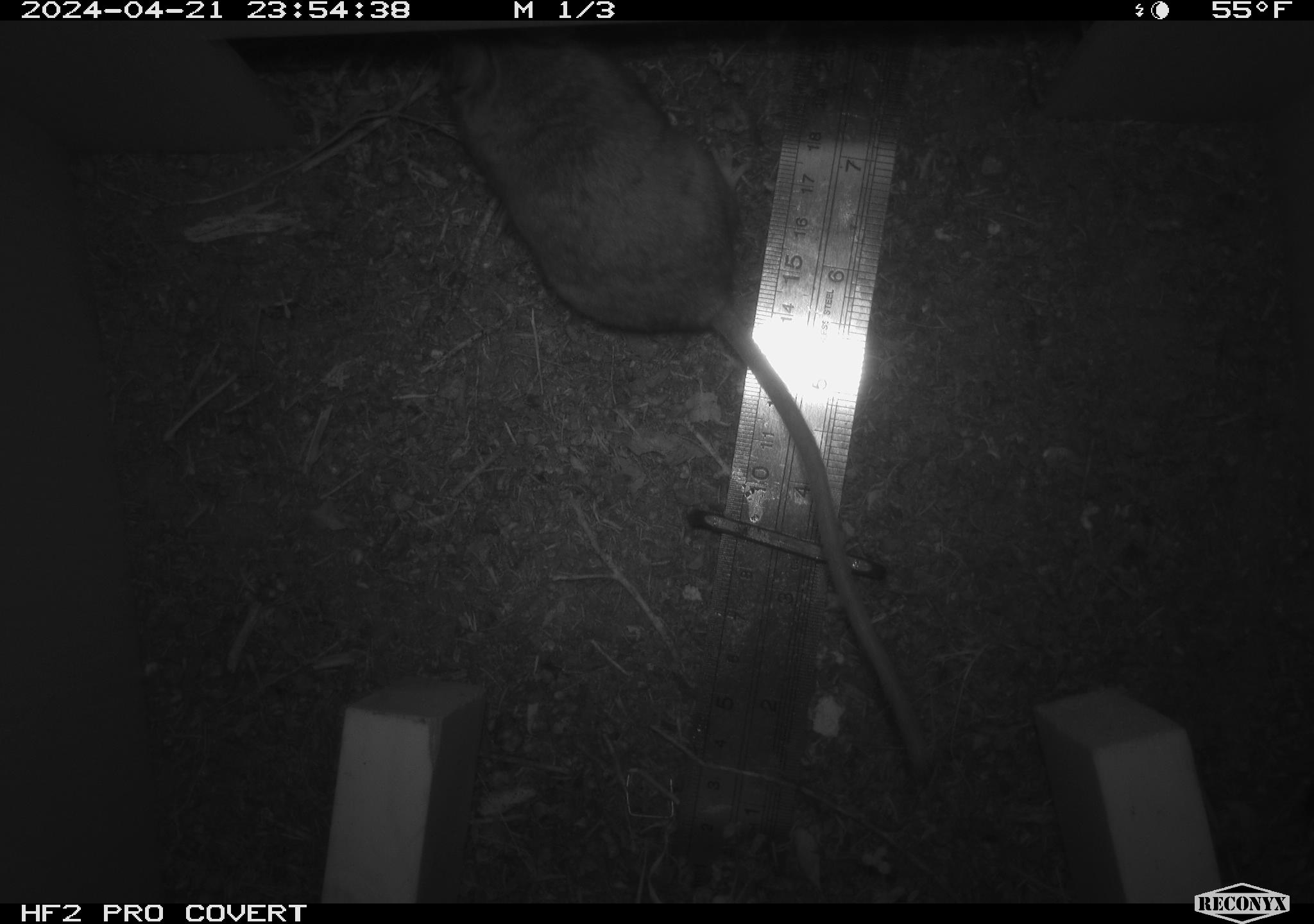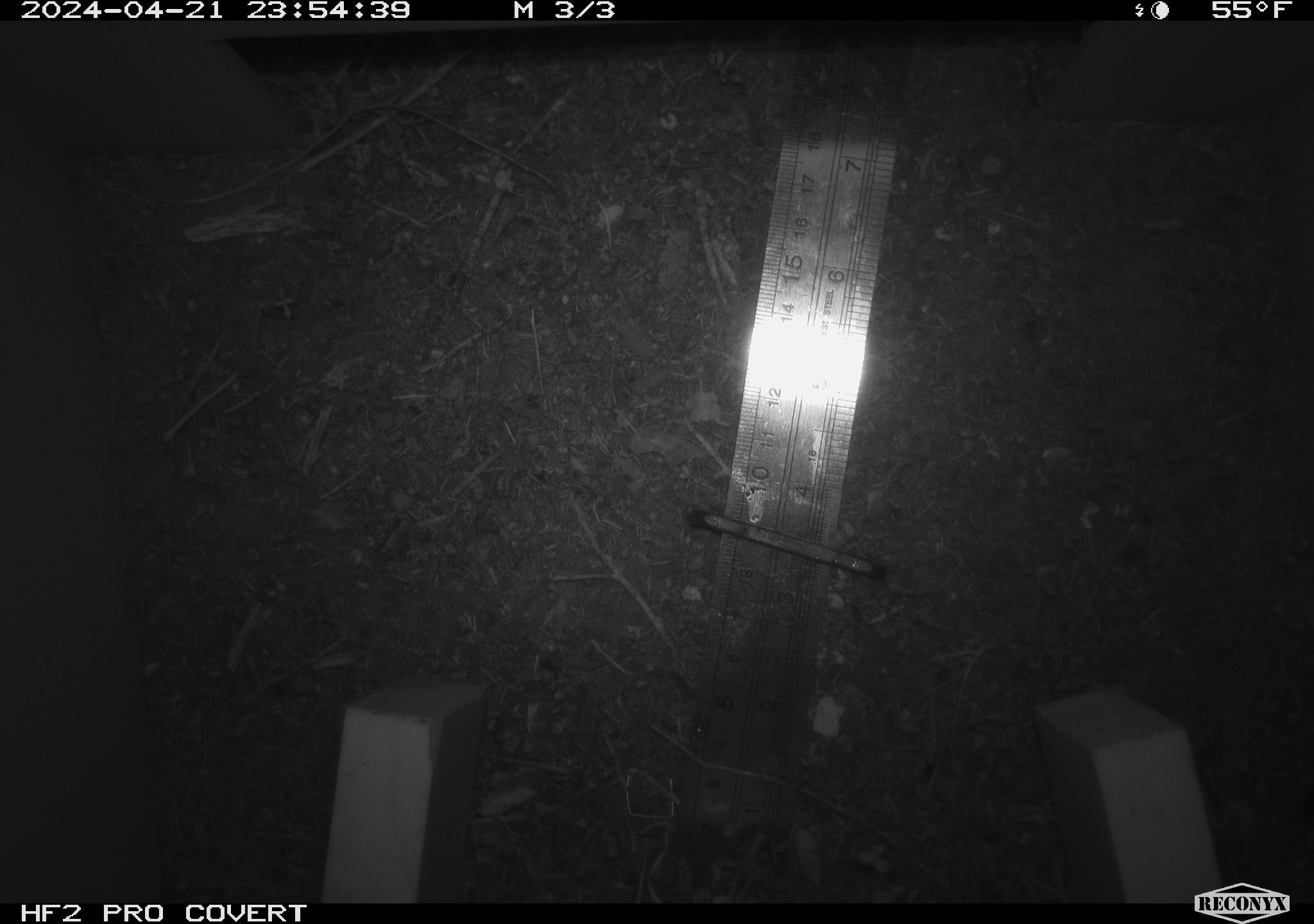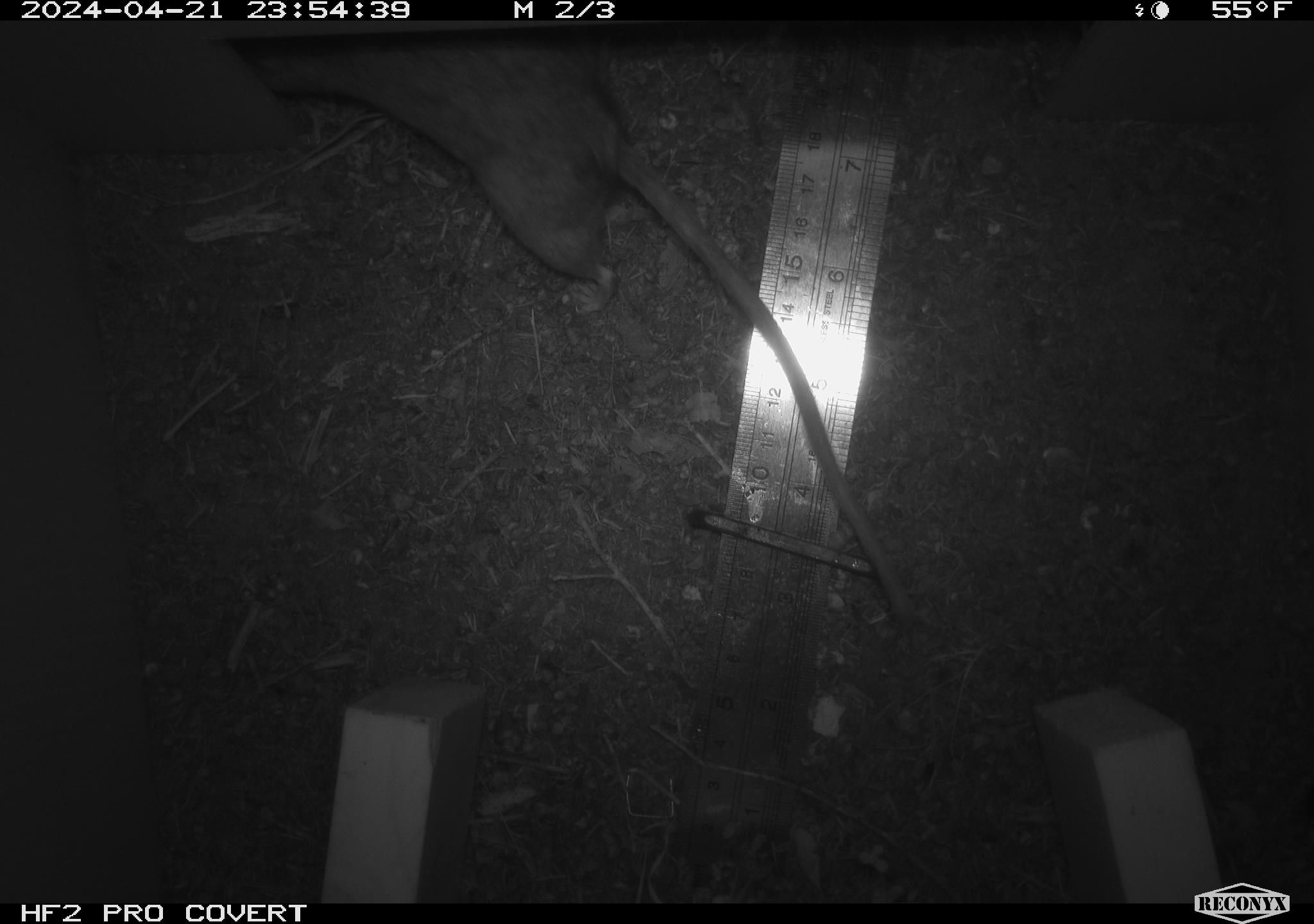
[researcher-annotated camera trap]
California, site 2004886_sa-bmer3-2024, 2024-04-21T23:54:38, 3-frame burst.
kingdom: Animalia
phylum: Chordata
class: Mammalia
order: Rodentia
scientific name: Rodentia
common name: mouse species